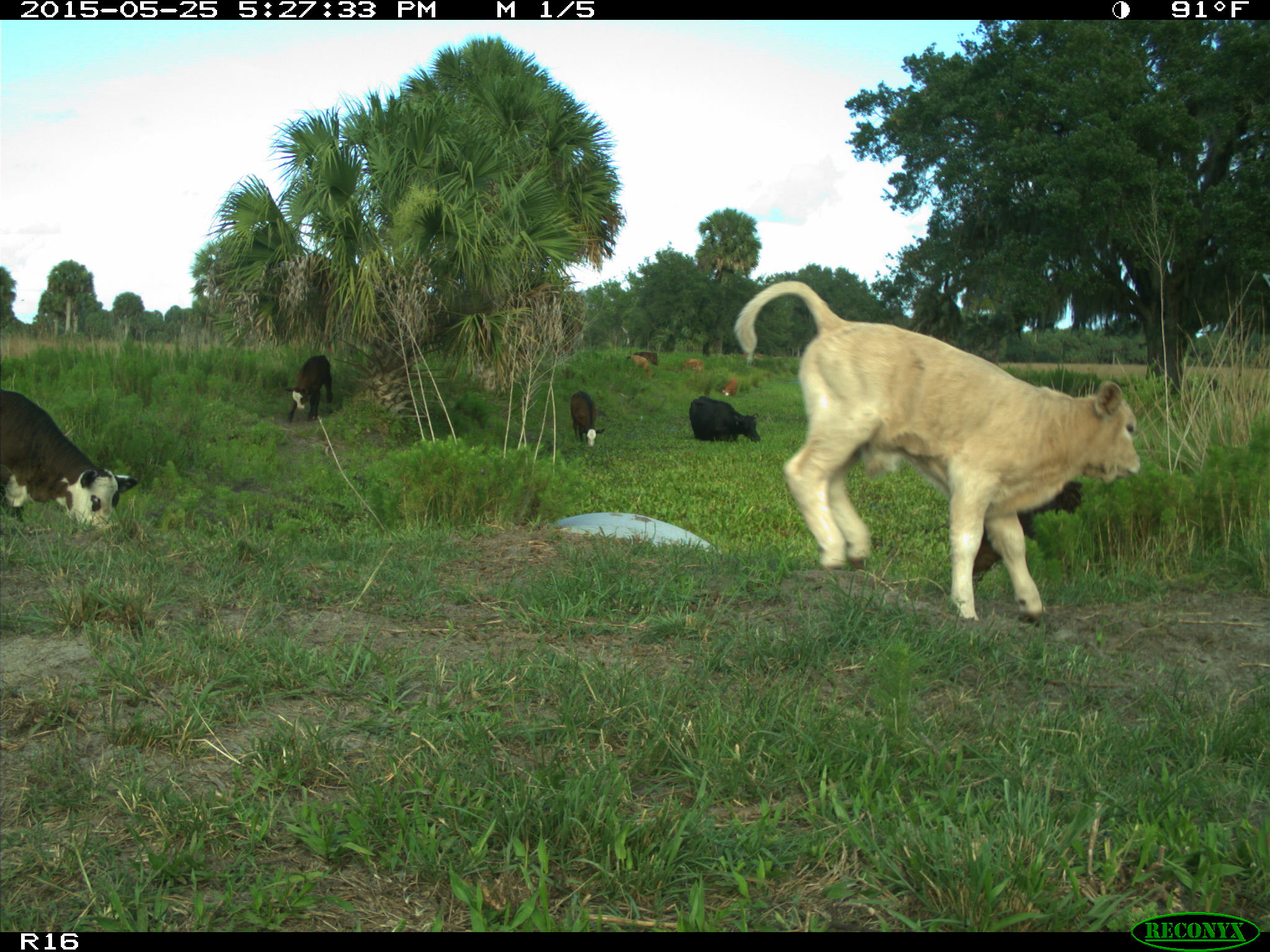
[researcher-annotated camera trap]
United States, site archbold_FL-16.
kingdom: Animalia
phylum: Chordata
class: Mammalia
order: Artiodactyla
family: Bovidae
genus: Bos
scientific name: Bos taurus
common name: domestic cow